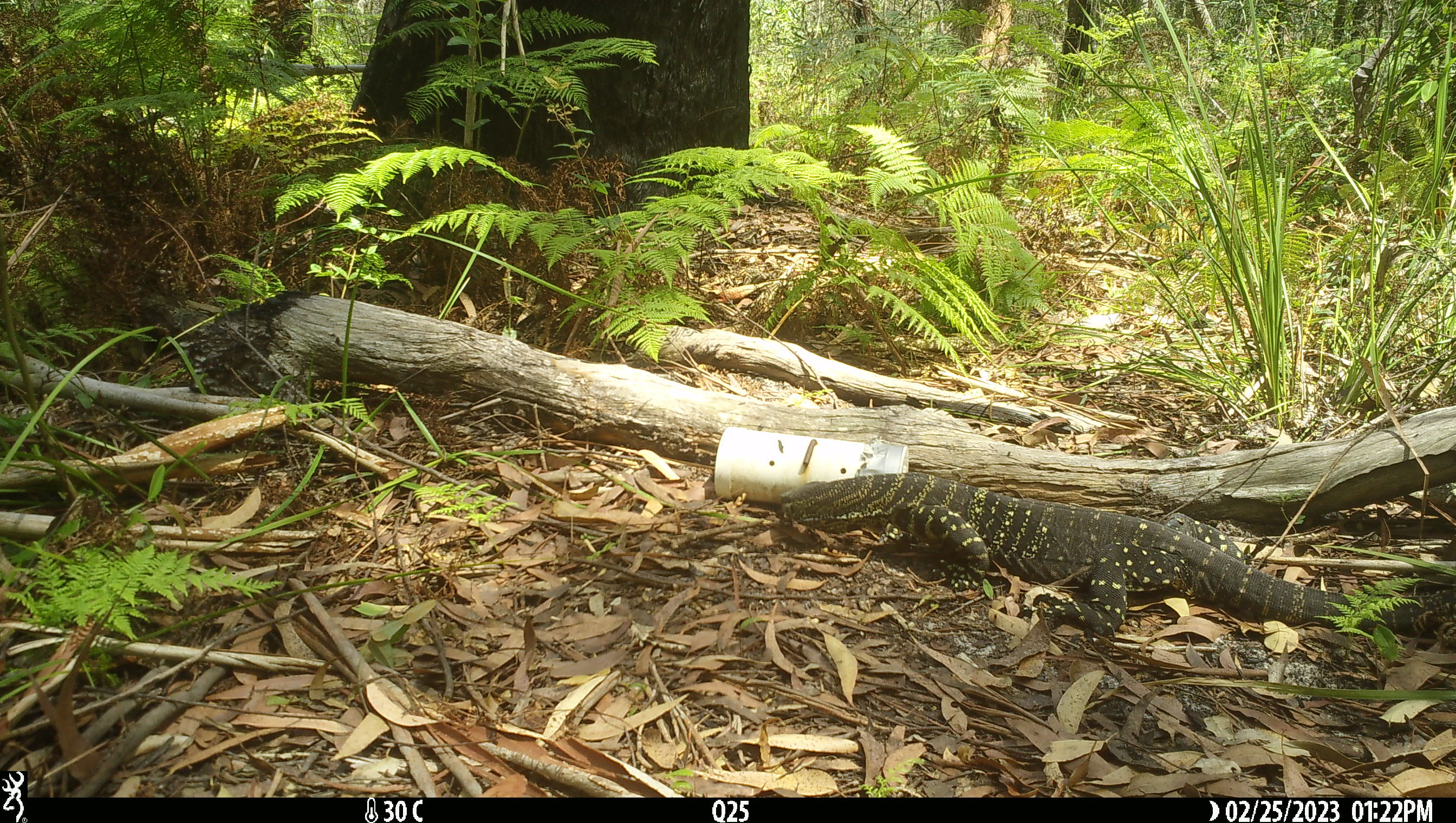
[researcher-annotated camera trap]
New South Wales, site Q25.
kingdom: Animalia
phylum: Chordata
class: Reptilia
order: Squamata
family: Varanidae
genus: Varanus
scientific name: Varanus varius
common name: lace monitor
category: goanna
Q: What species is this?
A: Goanna (lace monitor) (Varanus varius).